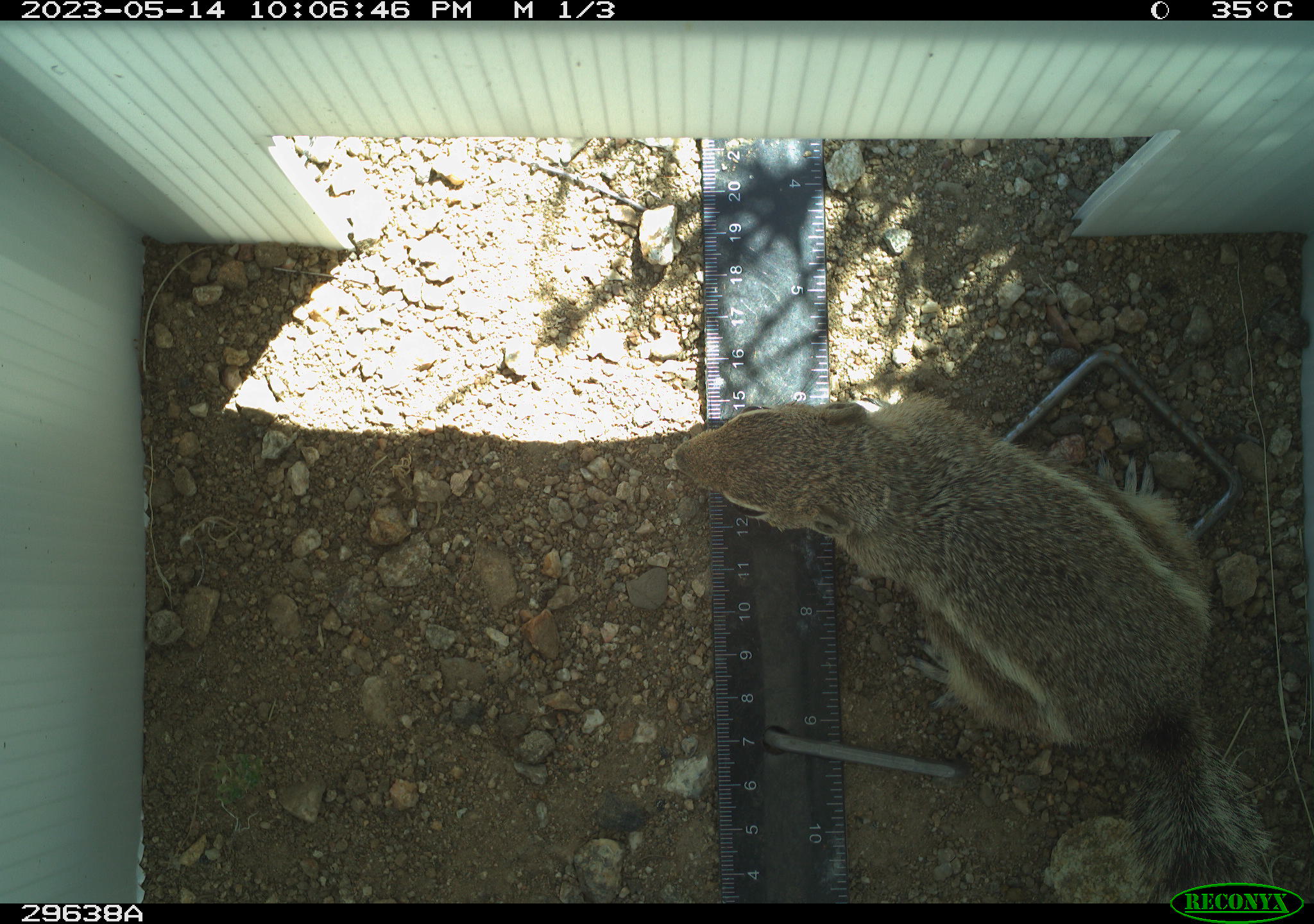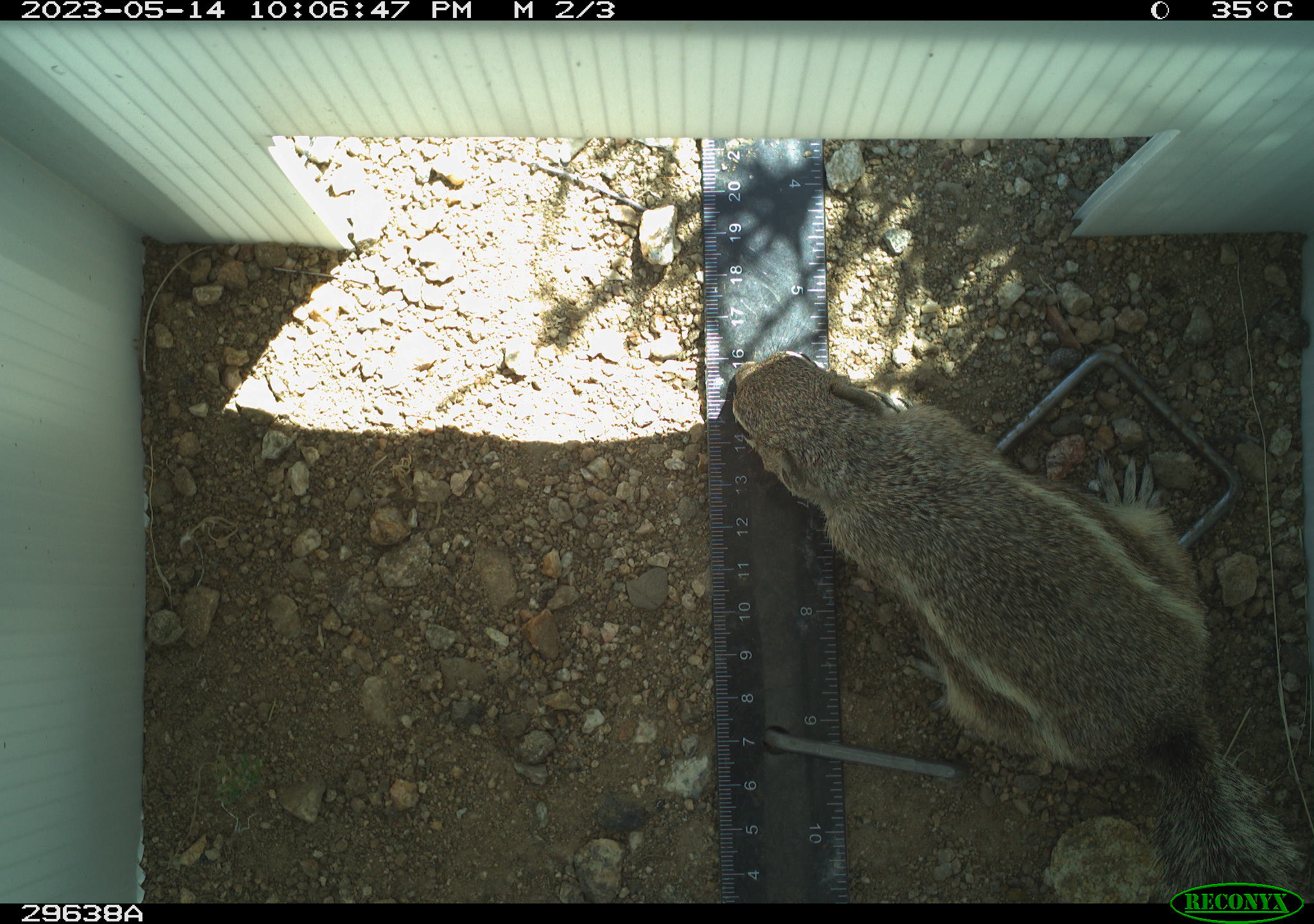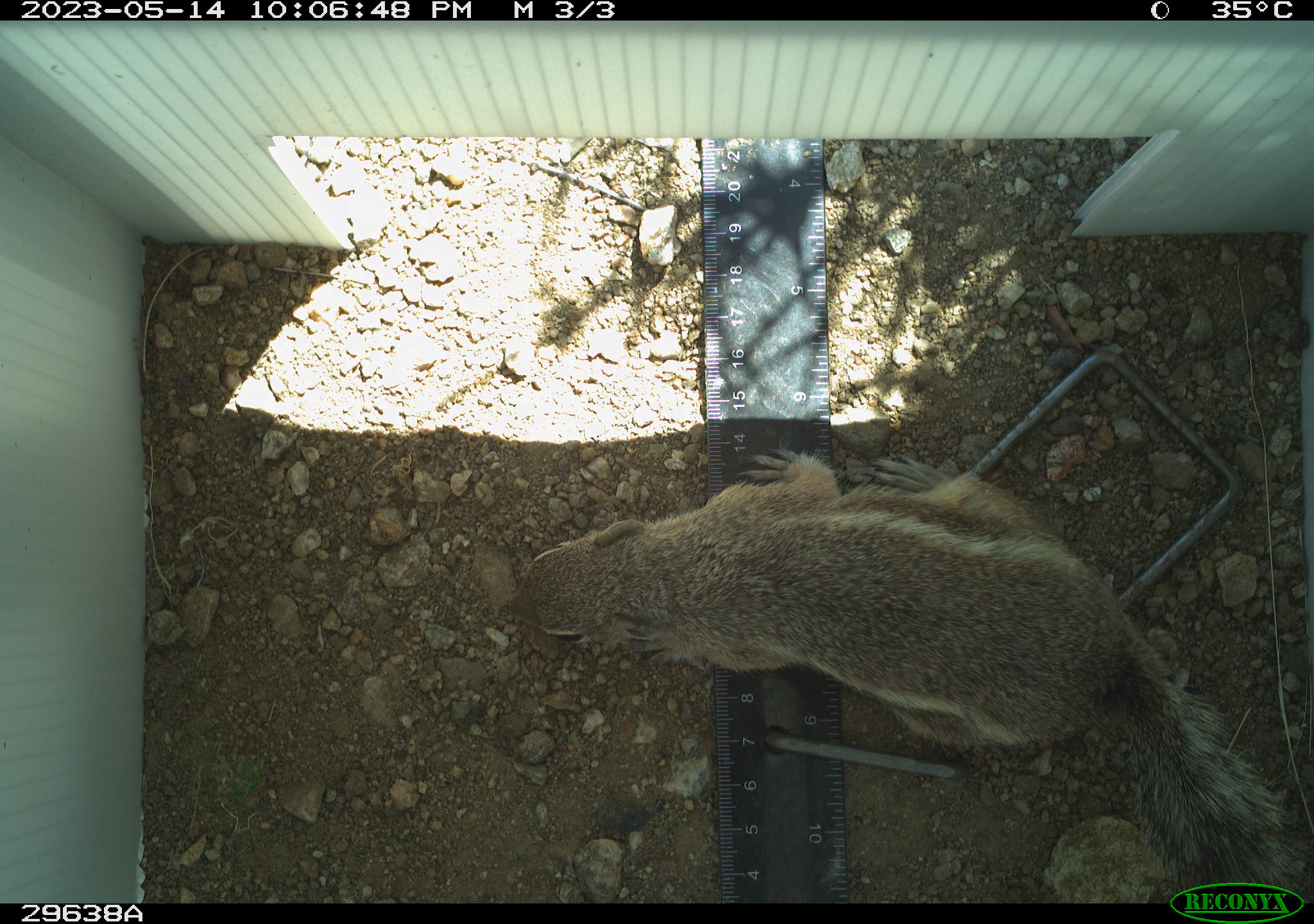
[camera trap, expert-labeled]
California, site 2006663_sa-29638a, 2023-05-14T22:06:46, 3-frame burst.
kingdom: Animalia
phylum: Chordata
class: Mammalia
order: Rodentia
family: Sciuridae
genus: Ammospermophilus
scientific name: Ammospermophilus leucurus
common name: white-tailed antelope squirrel